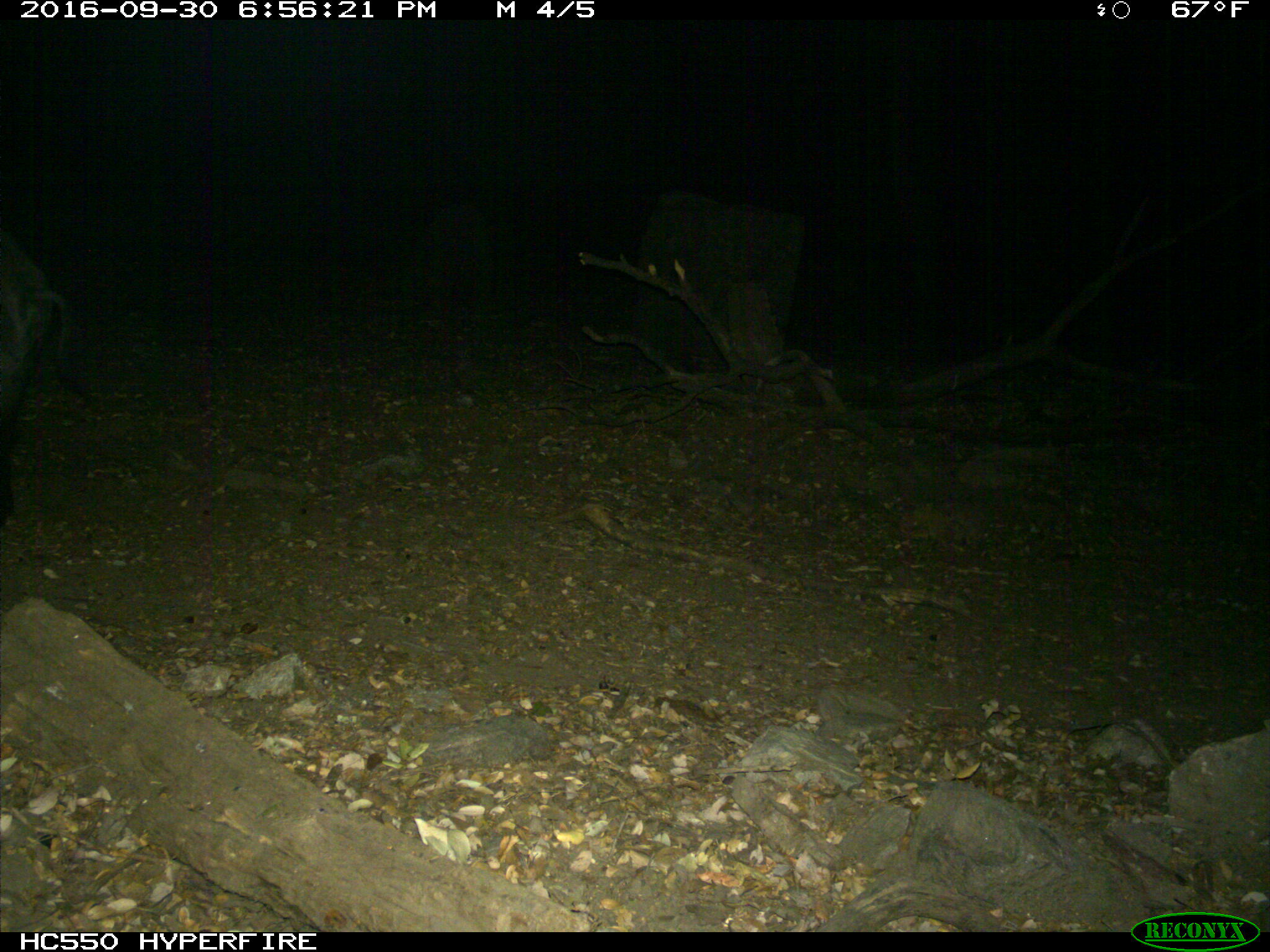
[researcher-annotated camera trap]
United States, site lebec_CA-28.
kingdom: Animalia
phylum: Chordata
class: Mammalia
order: Artiodactyla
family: Suidae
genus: Sus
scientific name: Sus scrofa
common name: wild boar